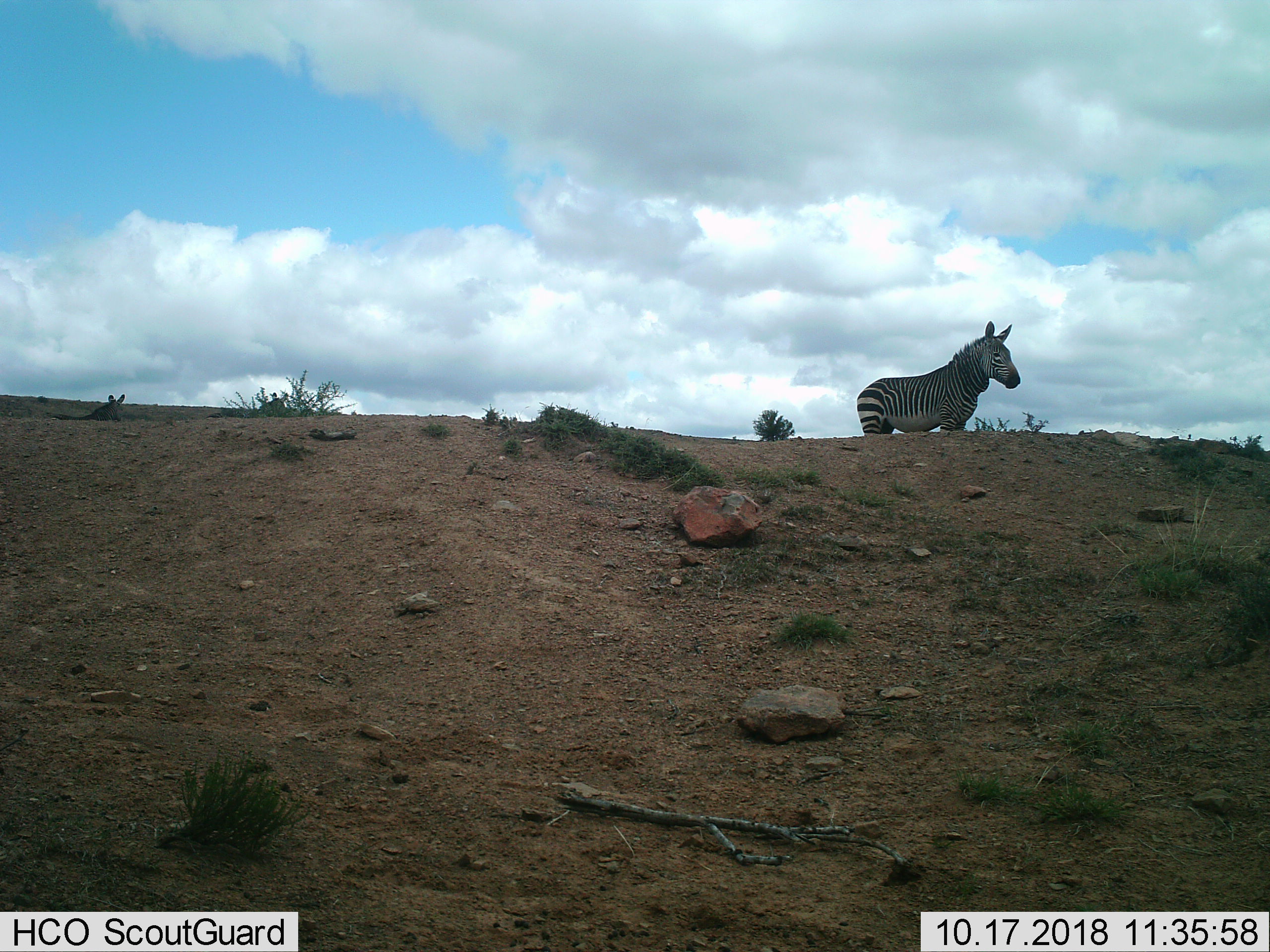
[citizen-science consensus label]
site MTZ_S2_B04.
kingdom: Animalia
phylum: Chordata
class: Mammalia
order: Perissodactyla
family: Equidae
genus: Equus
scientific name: Equus zebra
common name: mountain zebra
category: zebramountain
Zebramountain (mountain zebra) (Equus zebra), count 1. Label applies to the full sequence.